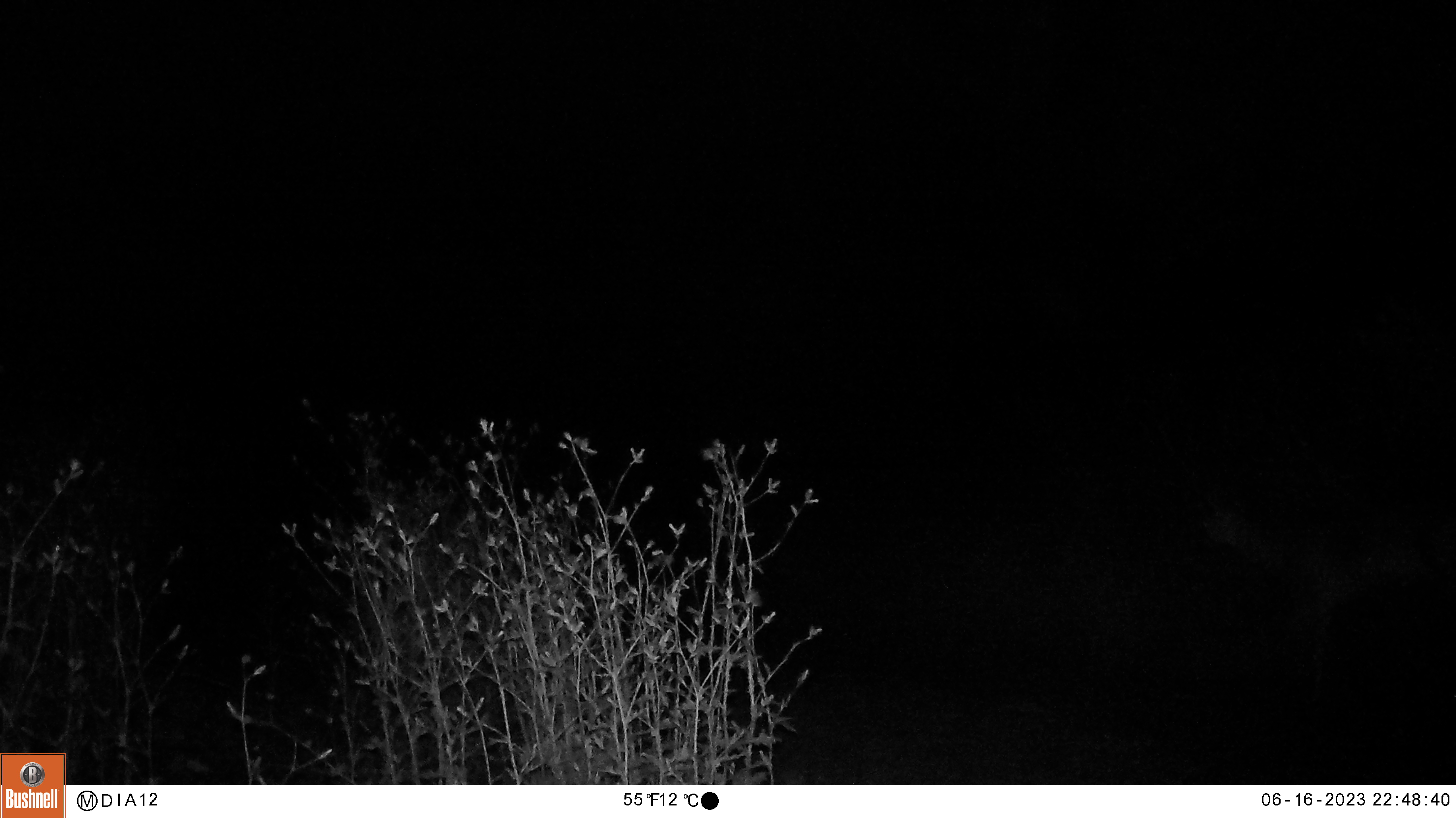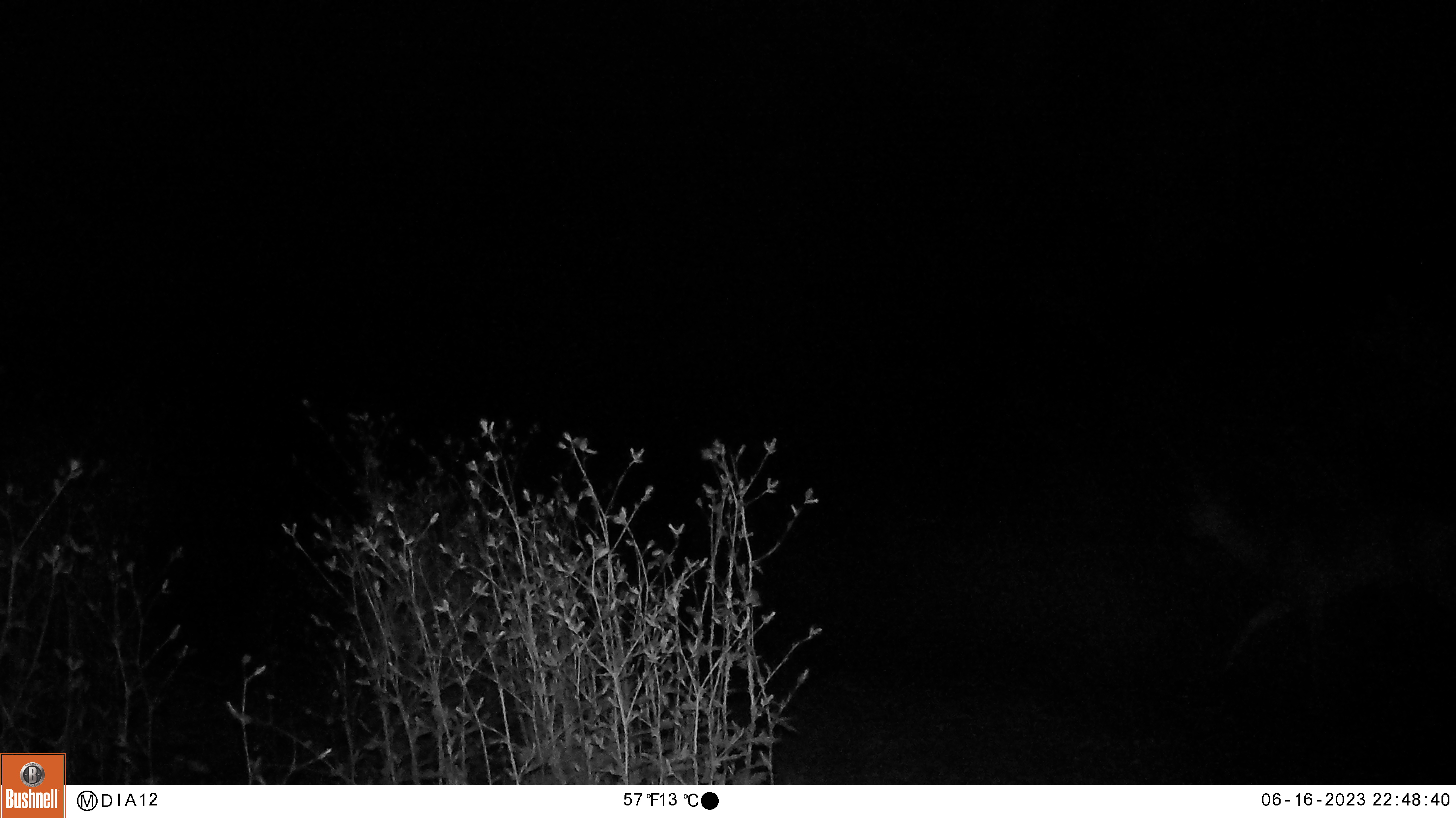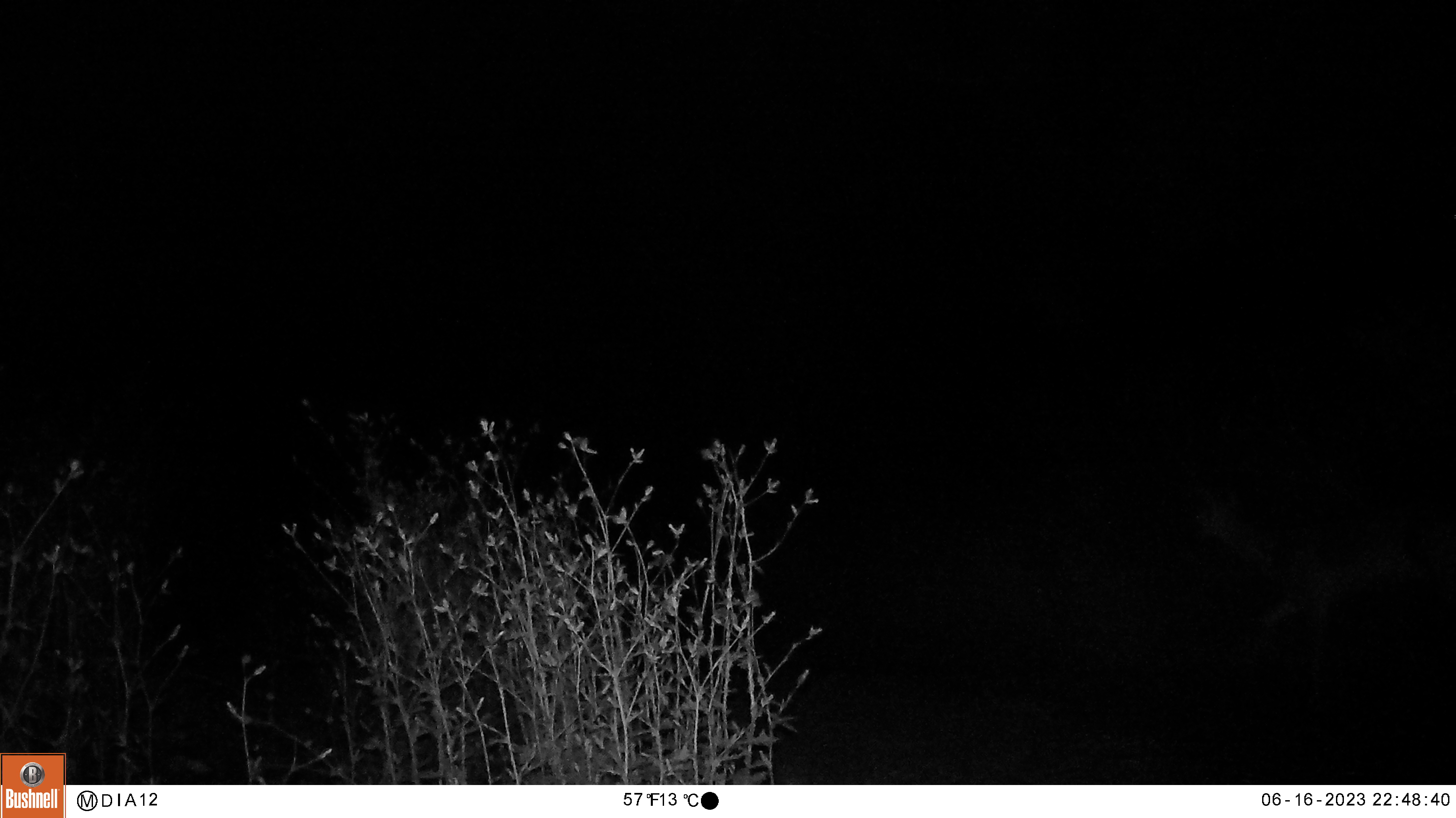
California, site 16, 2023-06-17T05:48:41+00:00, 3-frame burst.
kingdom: Animalia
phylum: Chordata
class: Mammalia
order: Artiodactyla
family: Cervidae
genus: Odocoileus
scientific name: Odocoileus hemionus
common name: mule deer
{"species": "mule deer (Odocoileus hemionus)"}